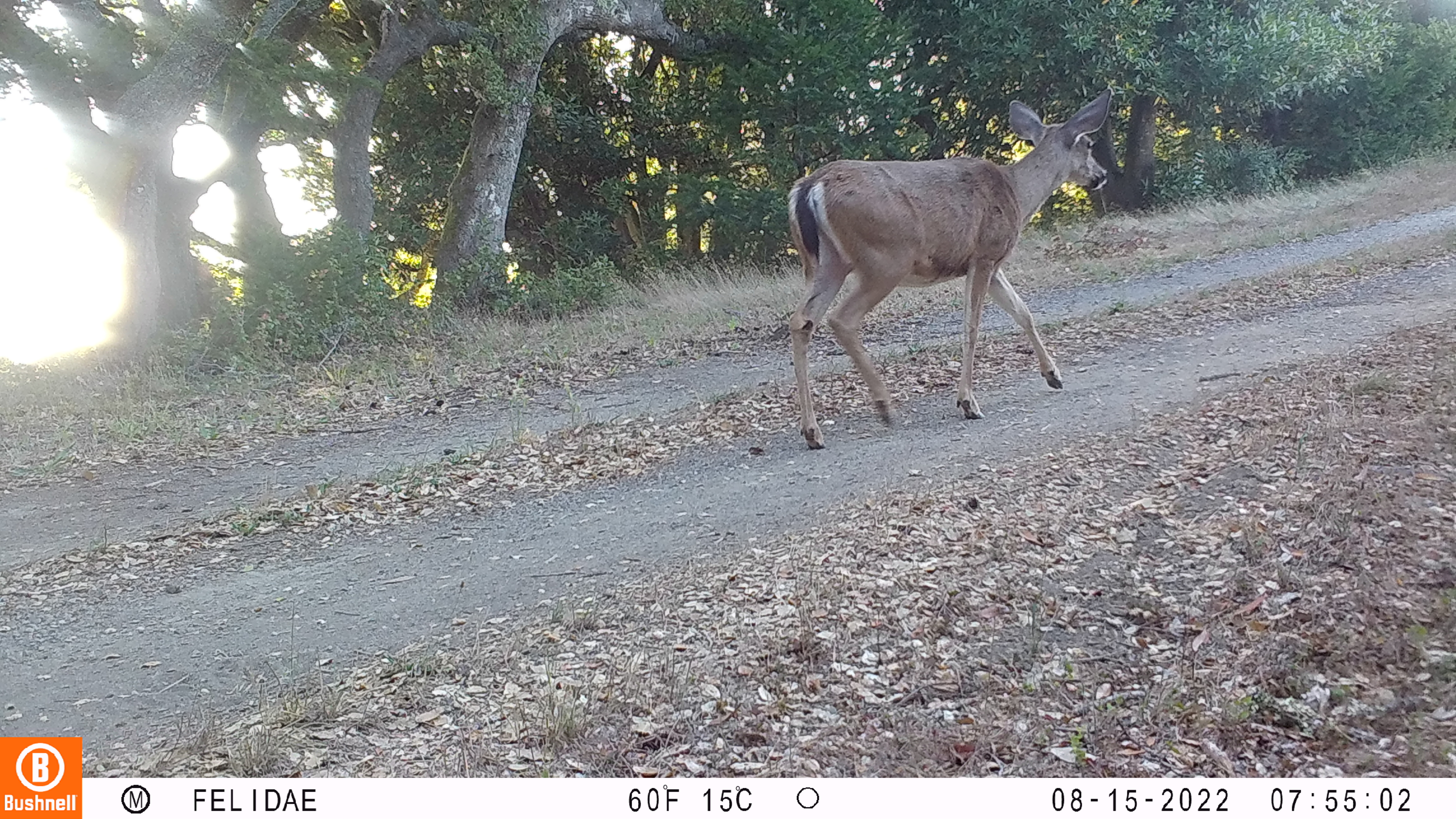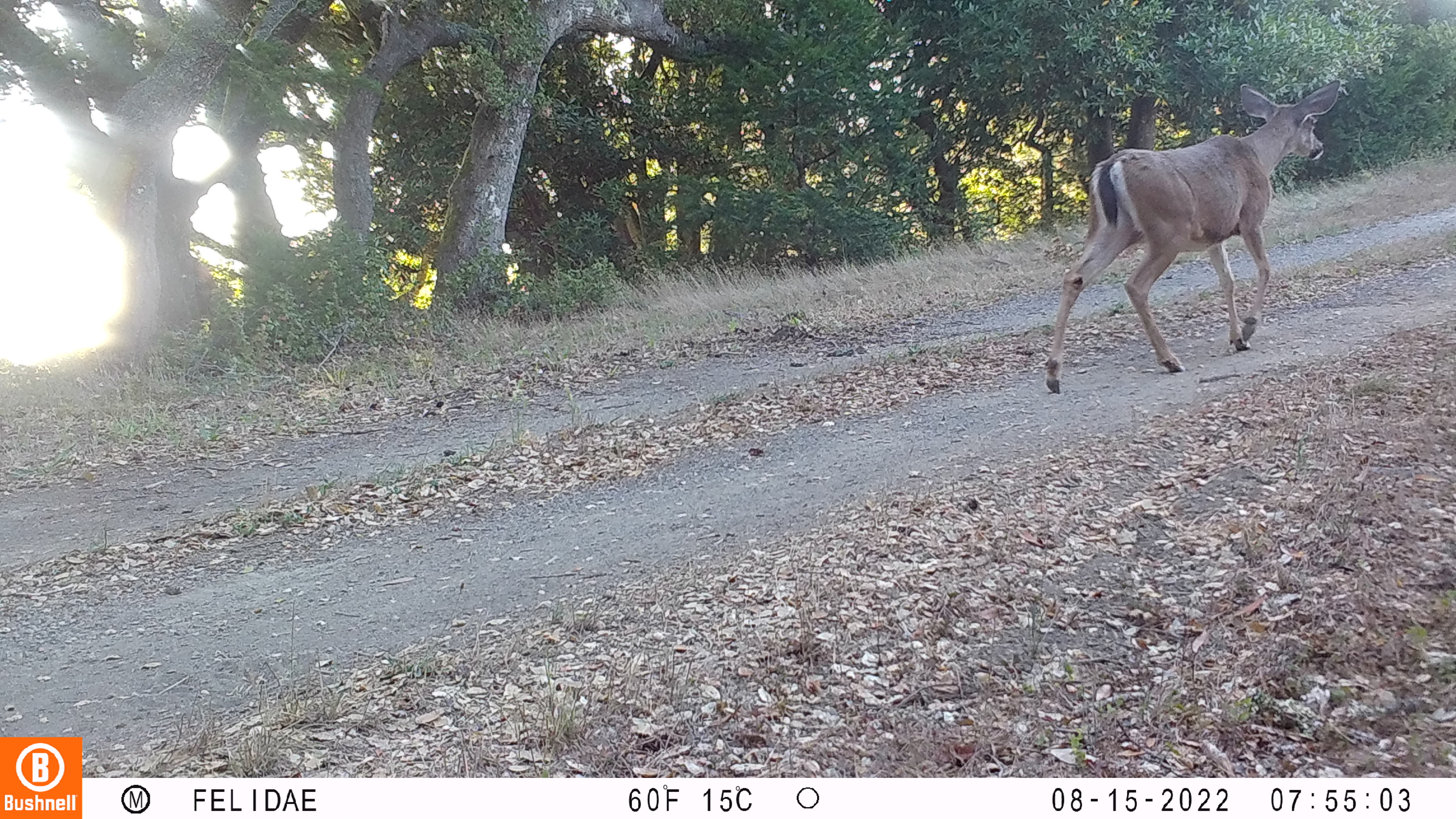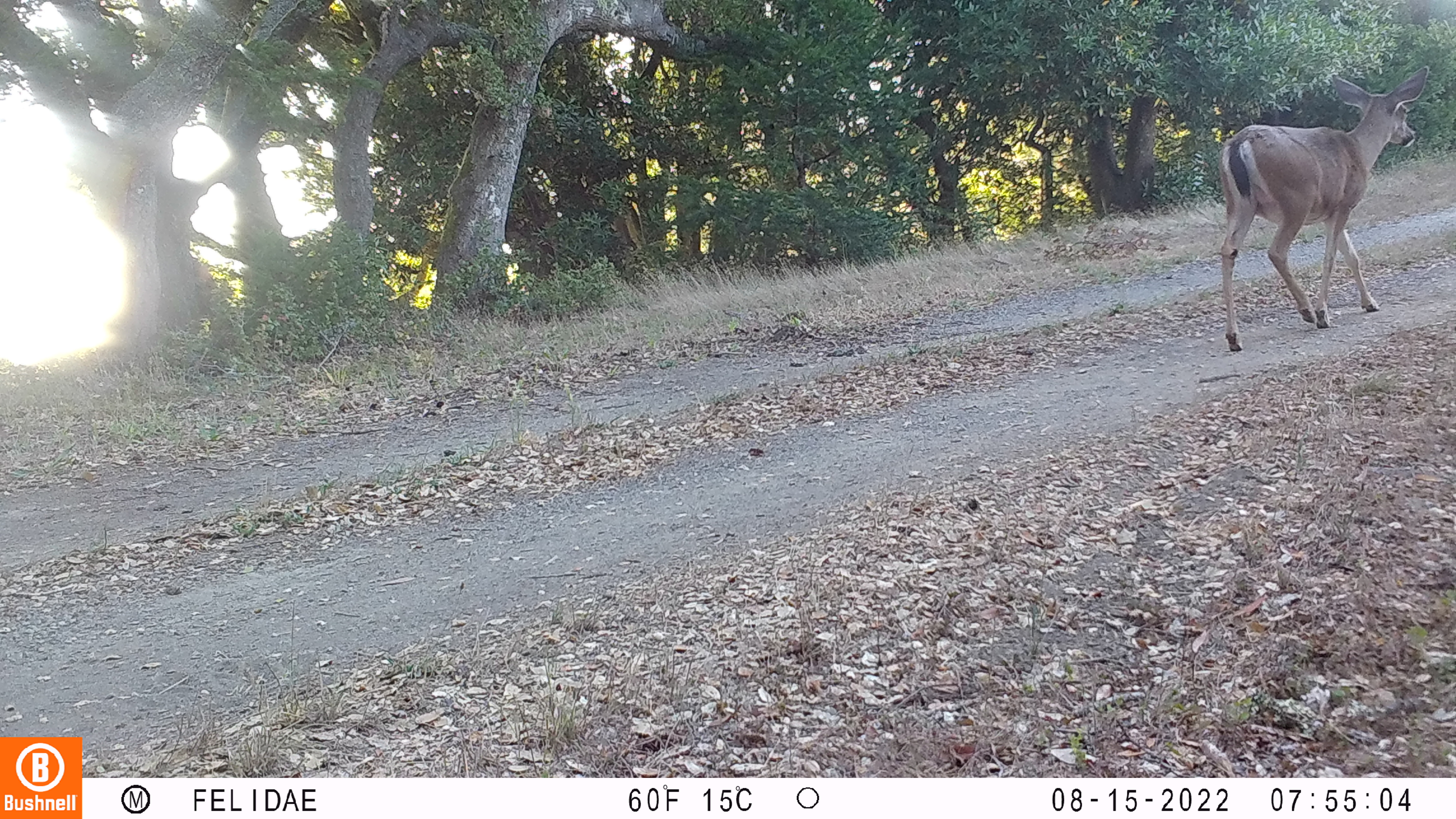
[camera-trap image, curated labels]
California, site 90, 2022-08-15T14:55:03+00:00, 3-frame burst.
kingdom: Animalia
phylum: Chordata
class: Mammalia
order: Artiodactyla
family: Cervidae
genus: Odocoileus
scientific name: Odocoileus hemionus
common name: mule deer